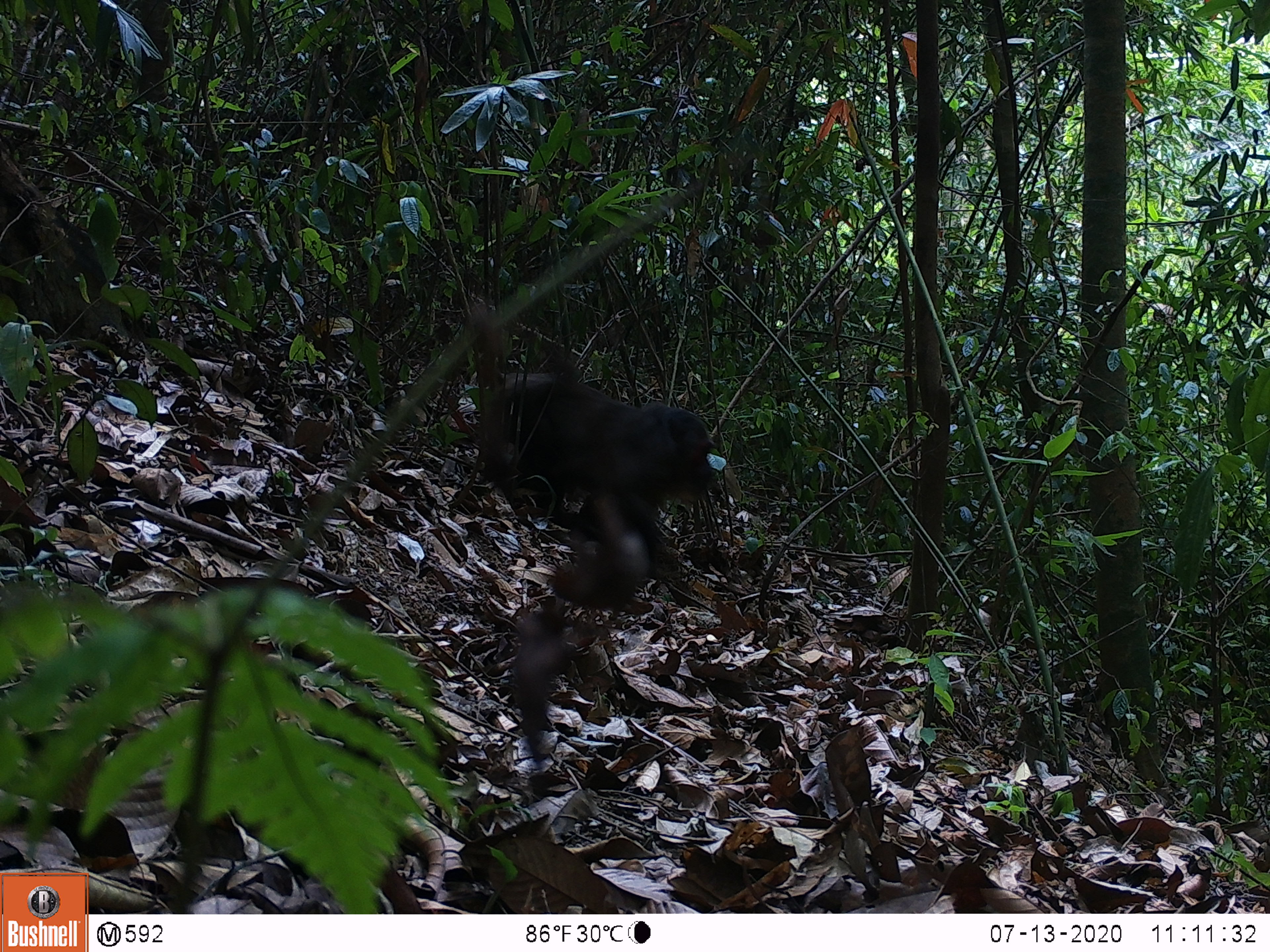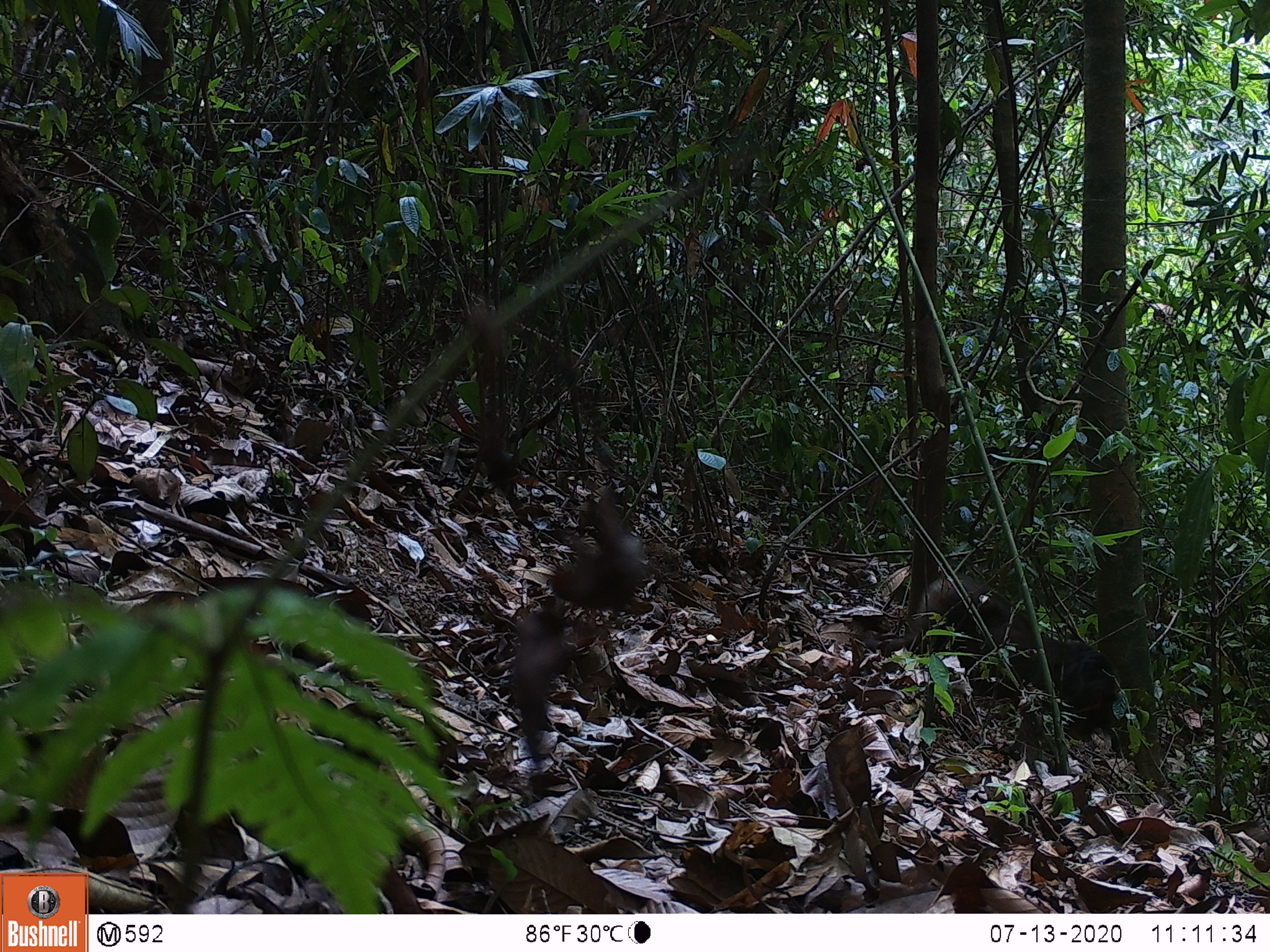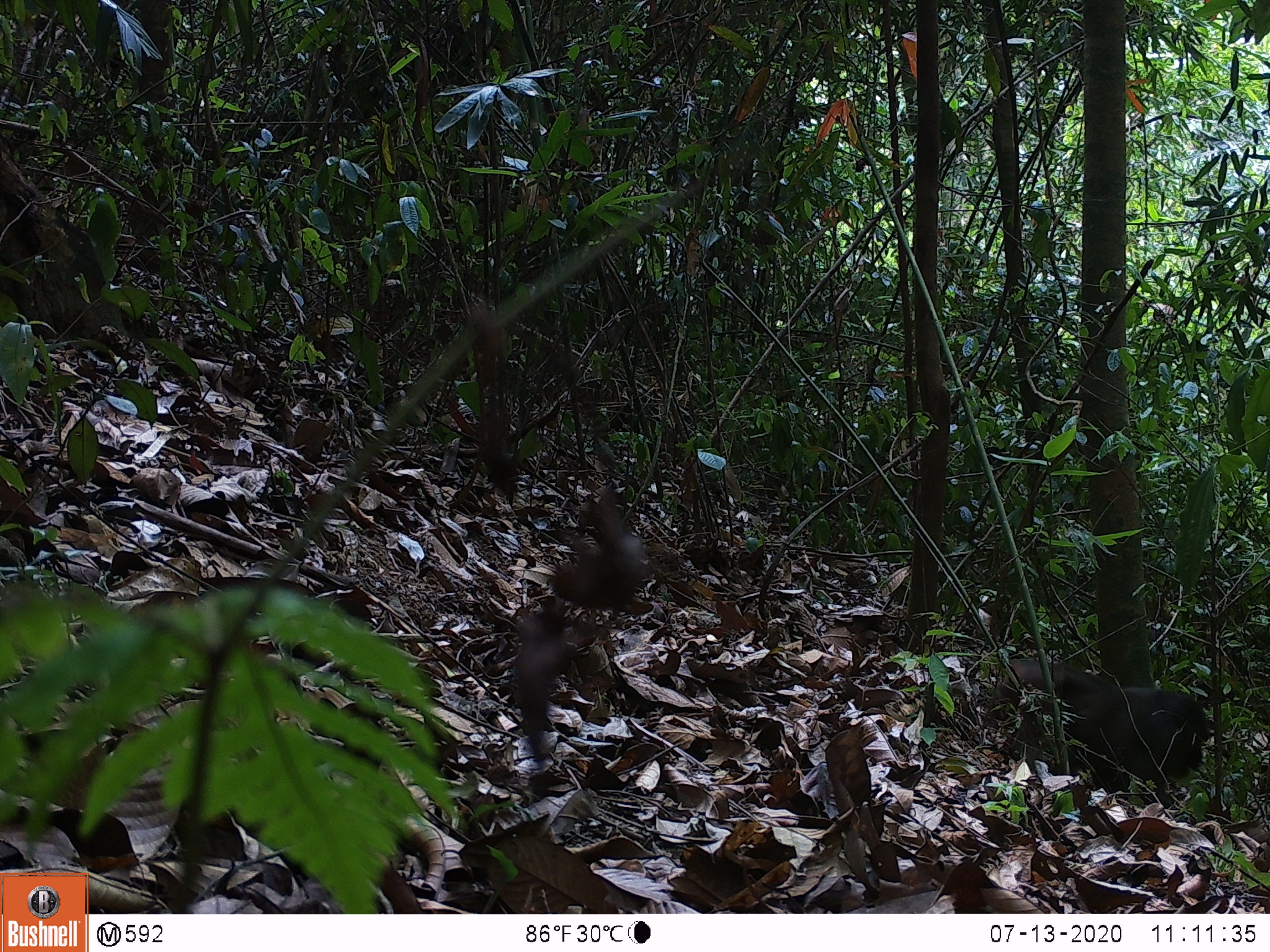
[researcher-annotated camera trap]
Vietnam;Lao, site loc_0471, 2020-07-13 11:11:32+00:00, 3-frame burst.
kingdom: Animalia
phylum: Chordata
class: Mammalia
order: Primates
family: Cercopithecidae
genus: Macaca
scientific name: Macaca arctoides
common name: stump-tailed macaque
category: stump tailed macaque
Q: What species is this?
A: Stump tailed macaque (stump-tailed macaque) (Macaca arctoides).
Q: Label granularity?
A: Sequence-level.